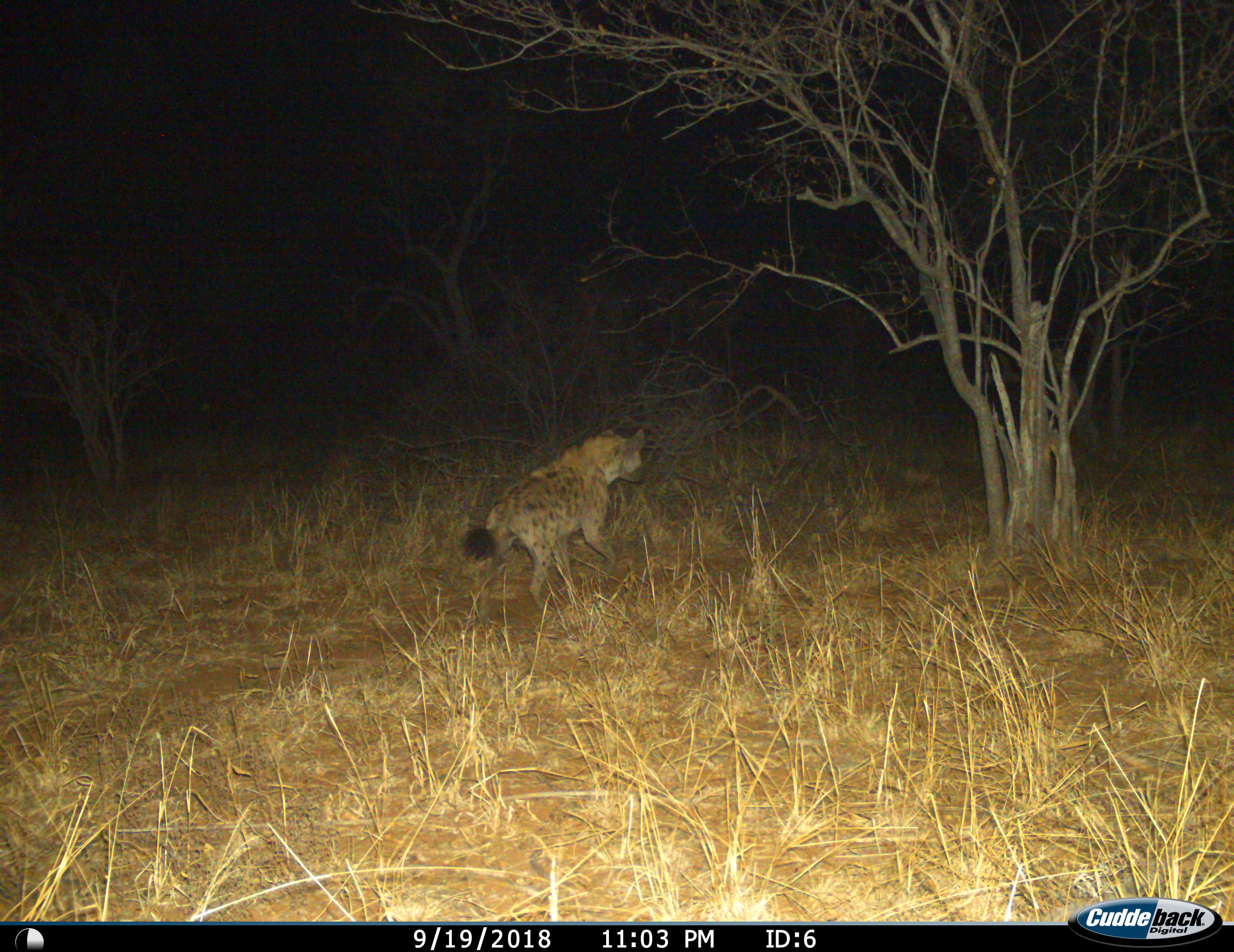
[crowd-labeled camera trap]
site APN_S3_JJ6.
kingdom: Animalia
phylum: Chordata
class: Mammalia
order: Carnivora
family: Hyaenidae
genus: Crocuta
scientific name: Crocuta crocuta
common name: spotted hyena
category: hyenaspotted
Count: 1.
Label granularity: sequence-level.